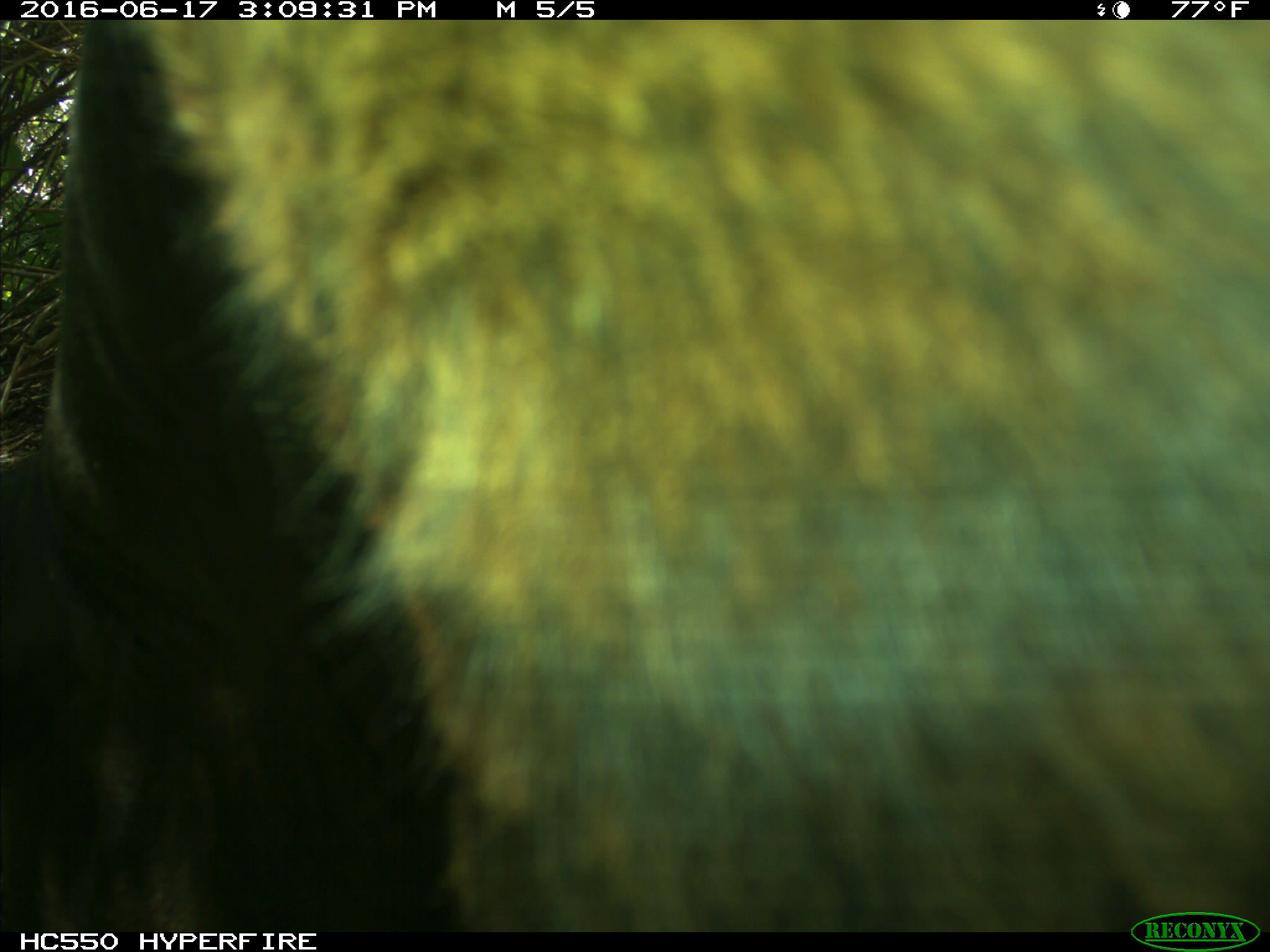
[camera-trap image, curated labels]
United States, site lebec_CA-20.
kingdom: Animalia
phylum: Chordata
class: Mammalia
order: Artiodactyla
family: Bovidae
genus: Bos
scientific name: Bos taurus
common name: domestic cow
Bos taurus (domestic cow).